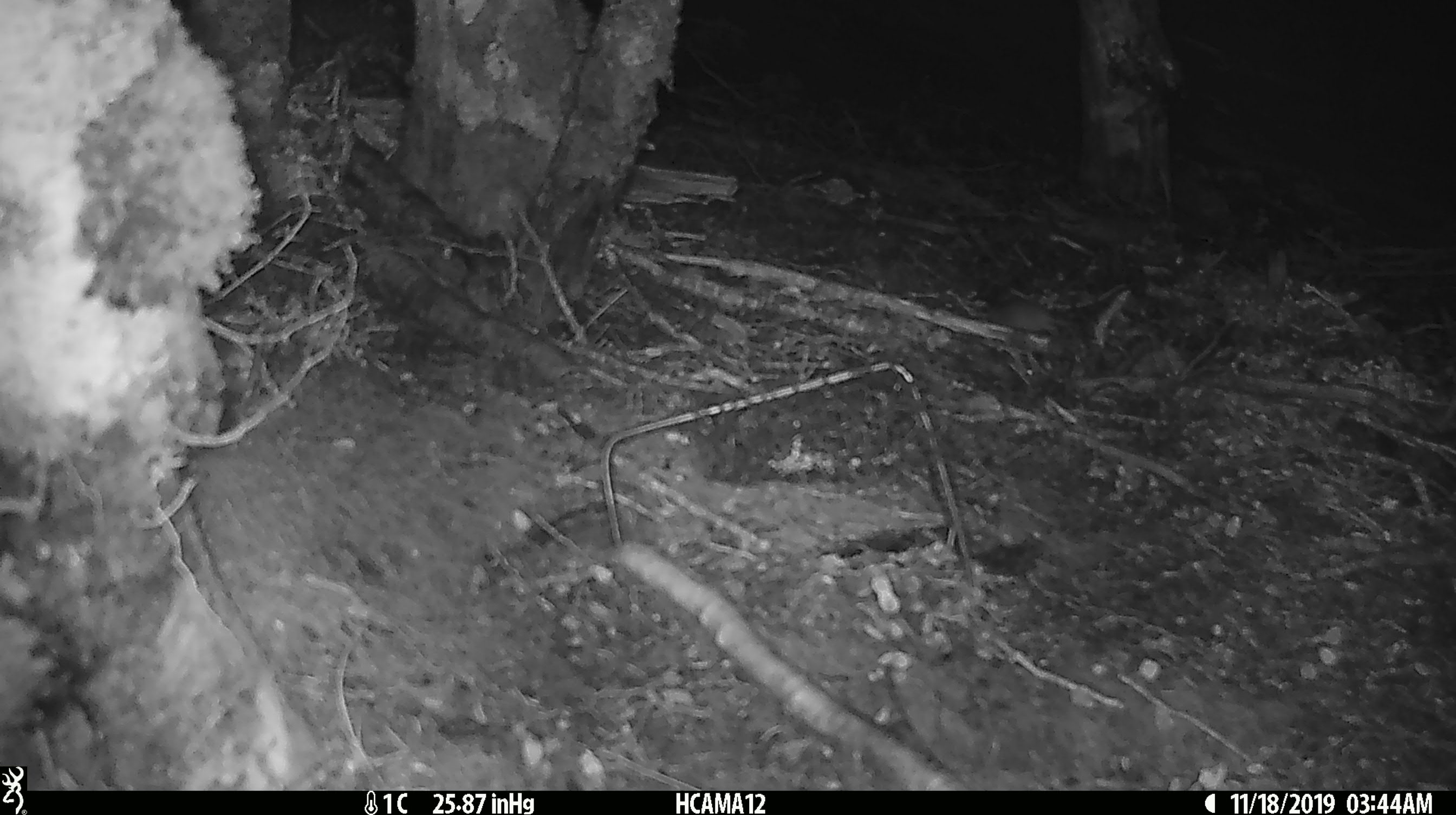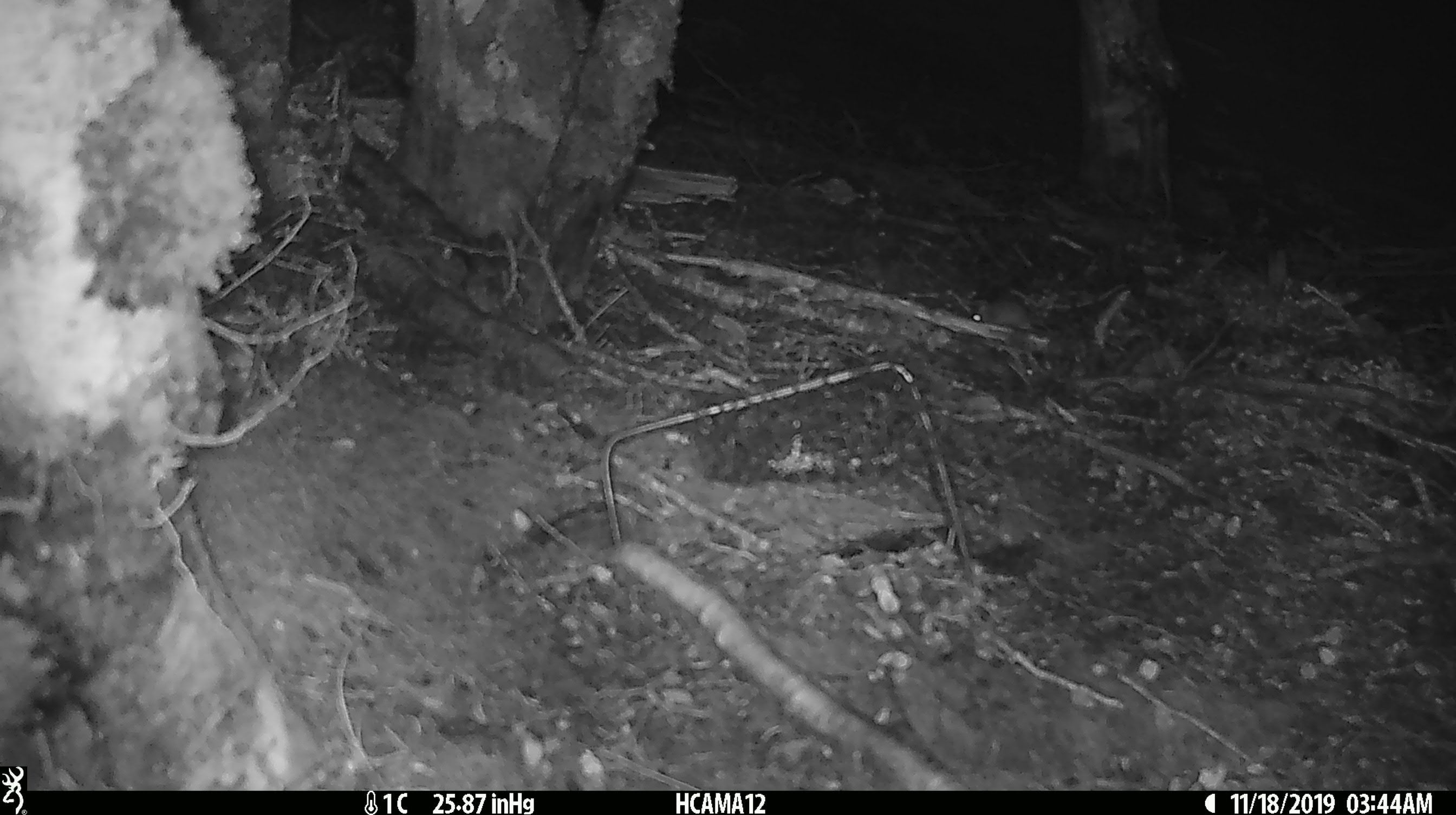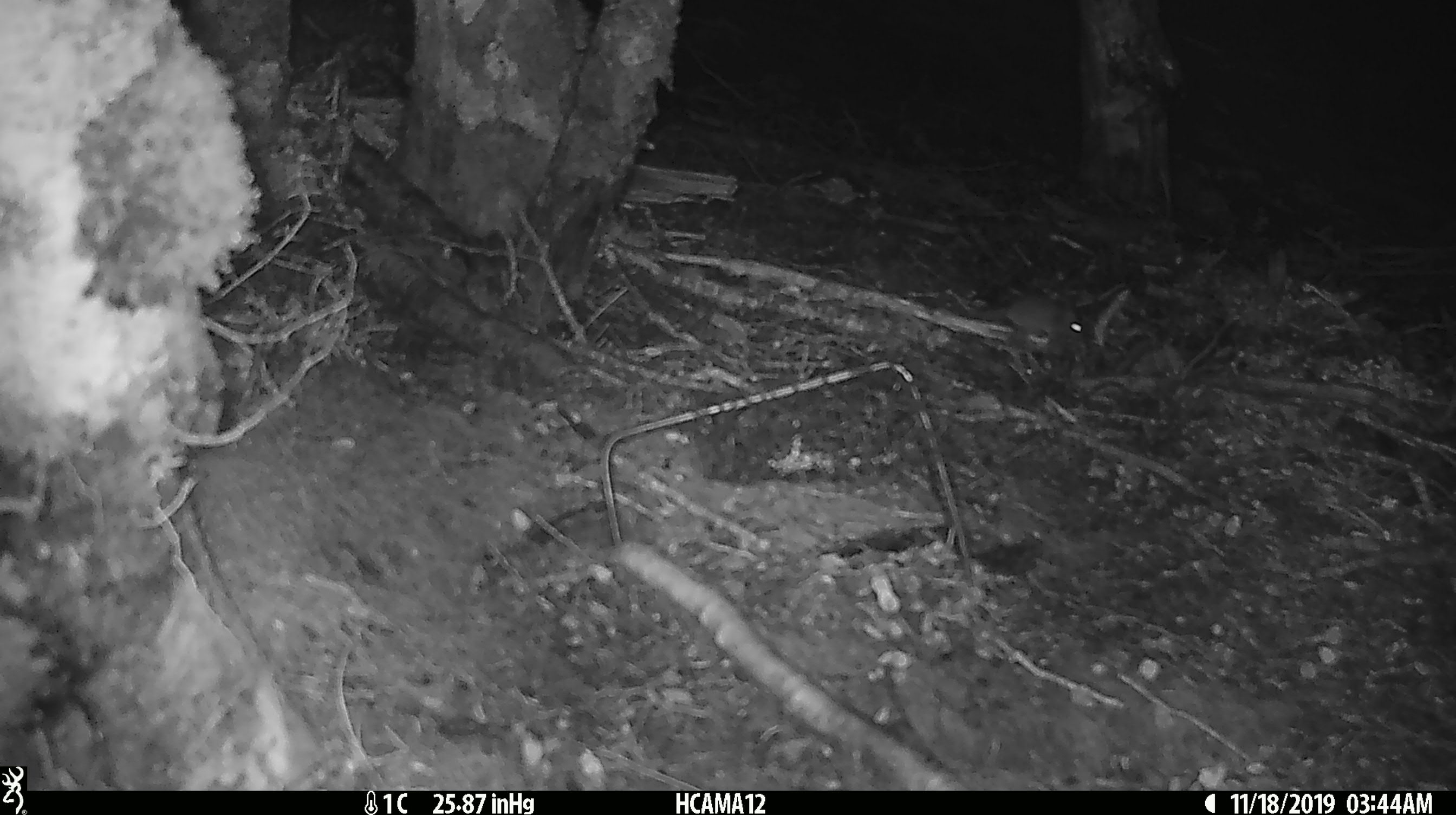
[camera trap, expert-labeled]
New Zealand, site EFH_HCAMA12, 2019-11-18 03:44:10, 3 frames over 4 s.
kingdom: Animalia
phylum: Chordata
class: Mammalia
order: Rodentia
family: Muridae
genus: Mus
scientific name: Mus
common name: mouse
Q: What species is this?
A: Mouse (Mus).